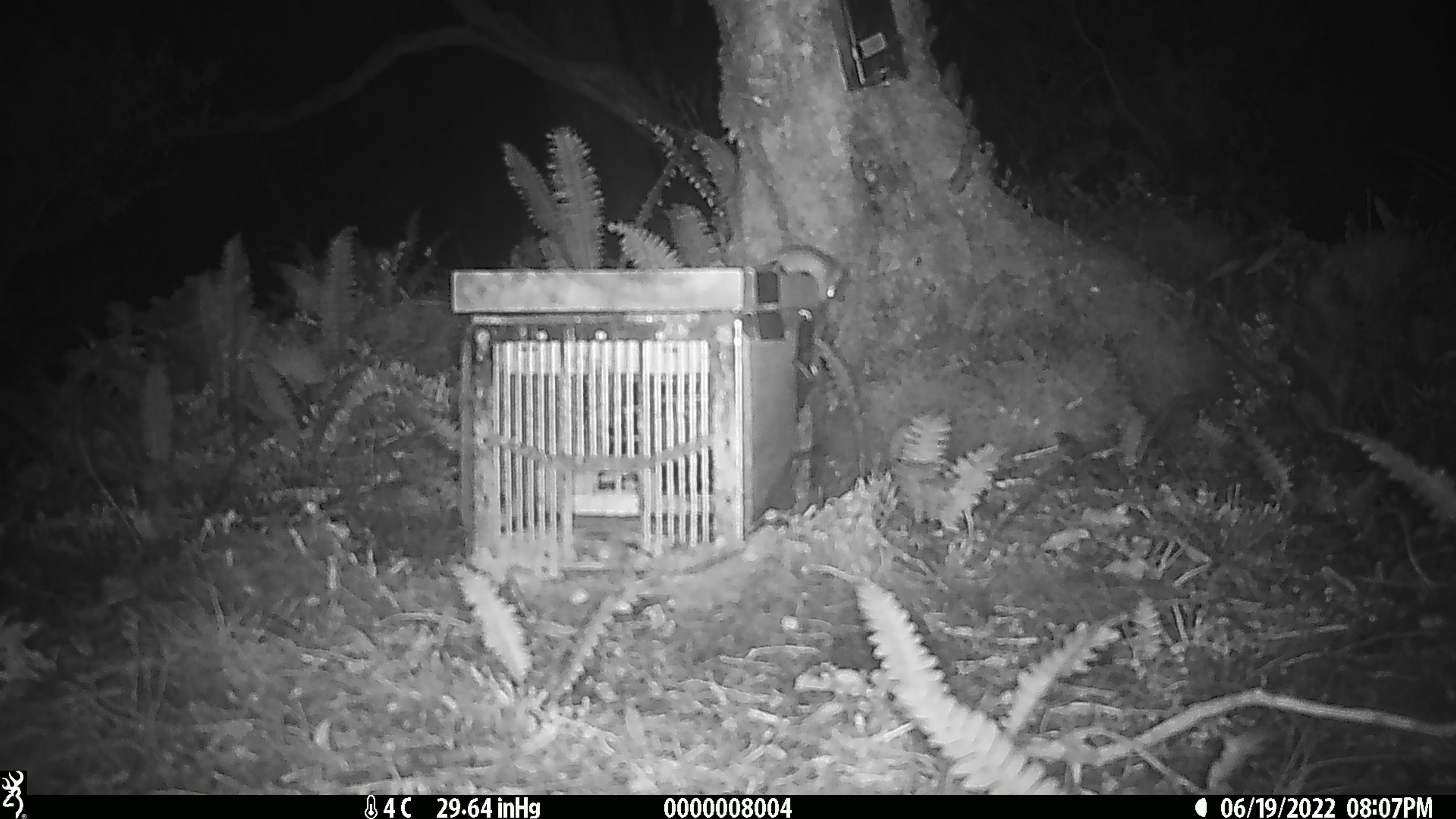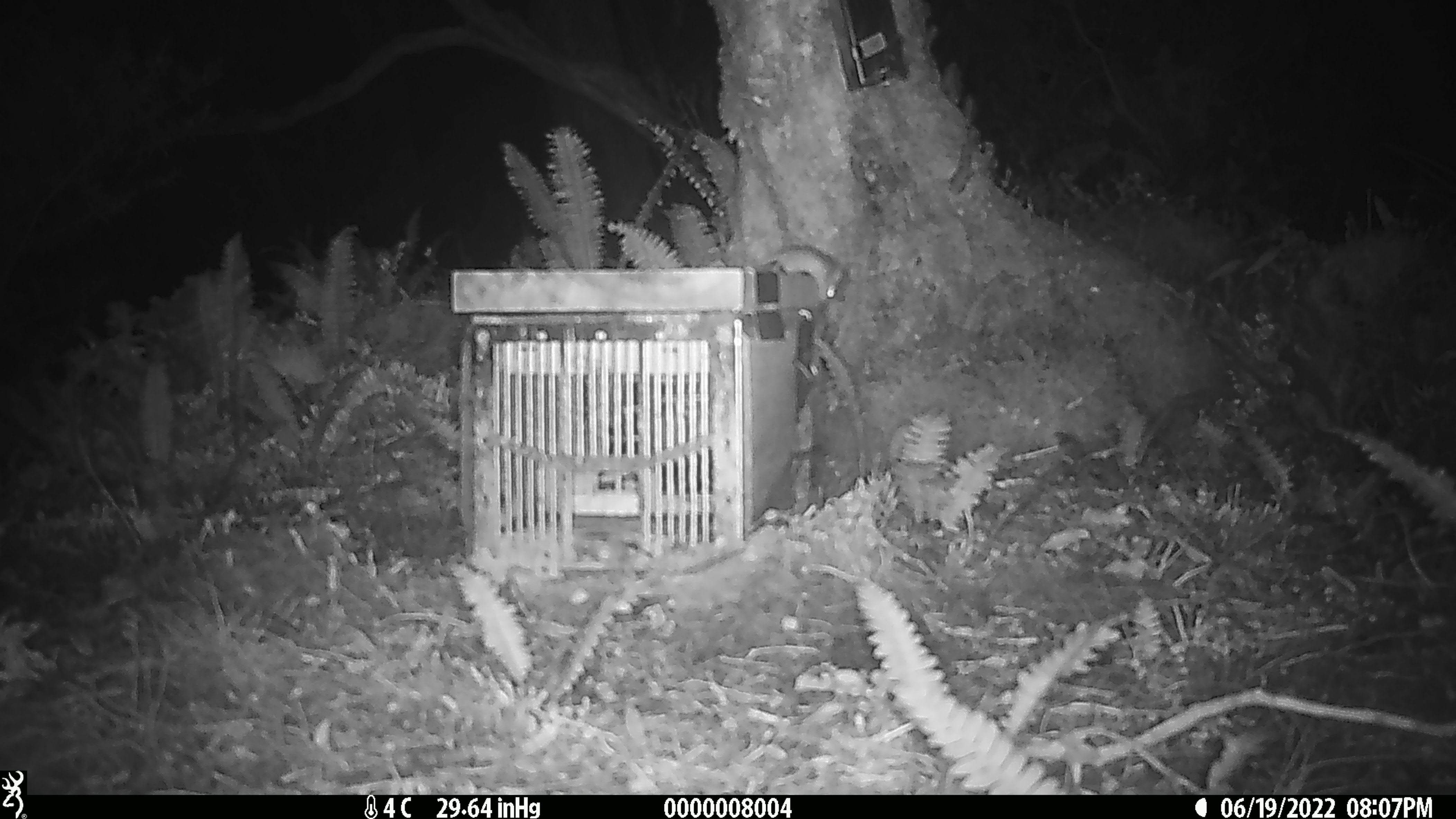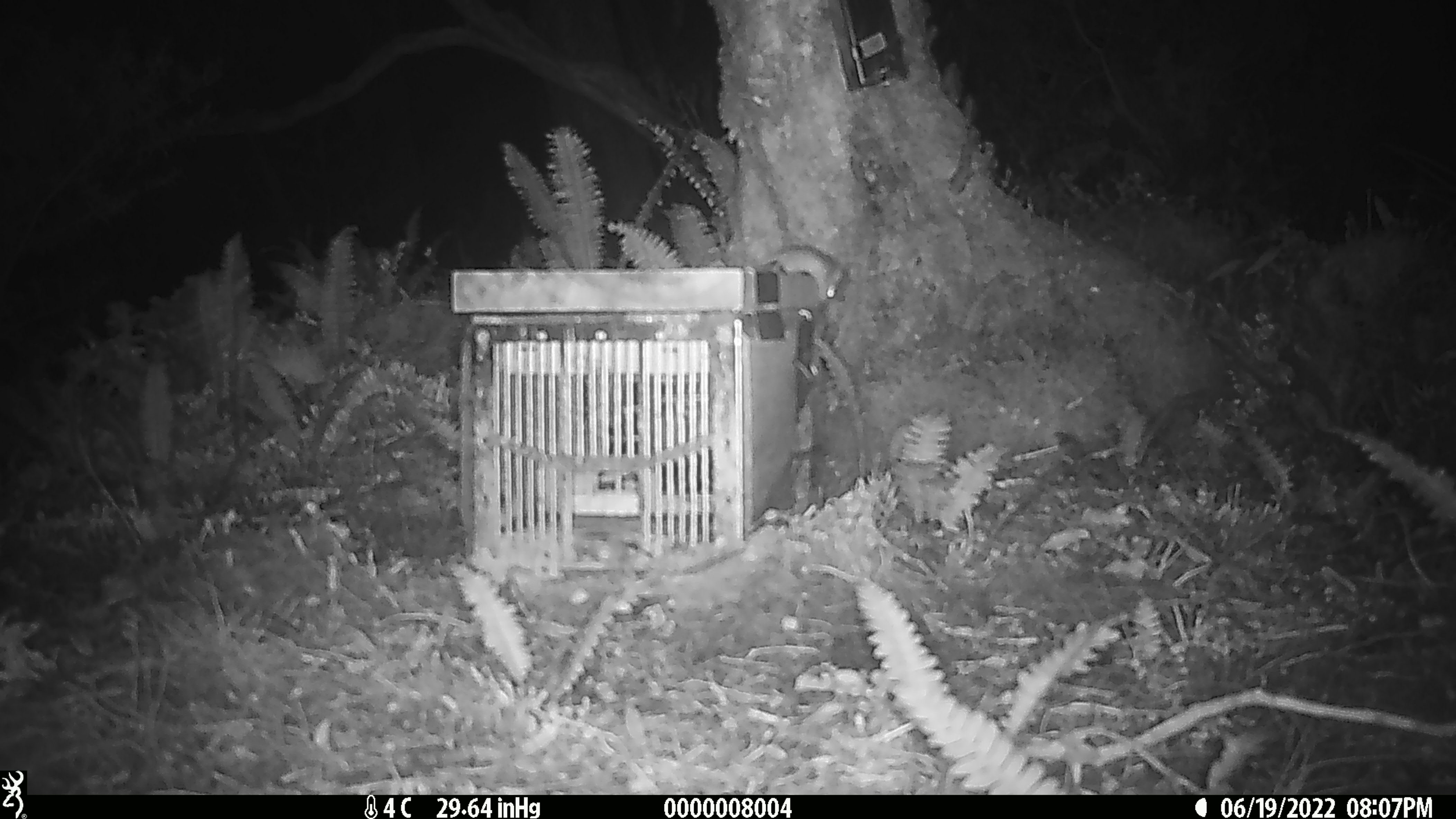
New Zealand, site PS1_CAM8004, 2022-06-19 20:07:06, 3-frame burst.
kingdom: Animalia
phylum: Chordata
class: Mammalia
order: Rodentia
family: Muridae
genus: Mus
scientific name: Mus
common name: mouse